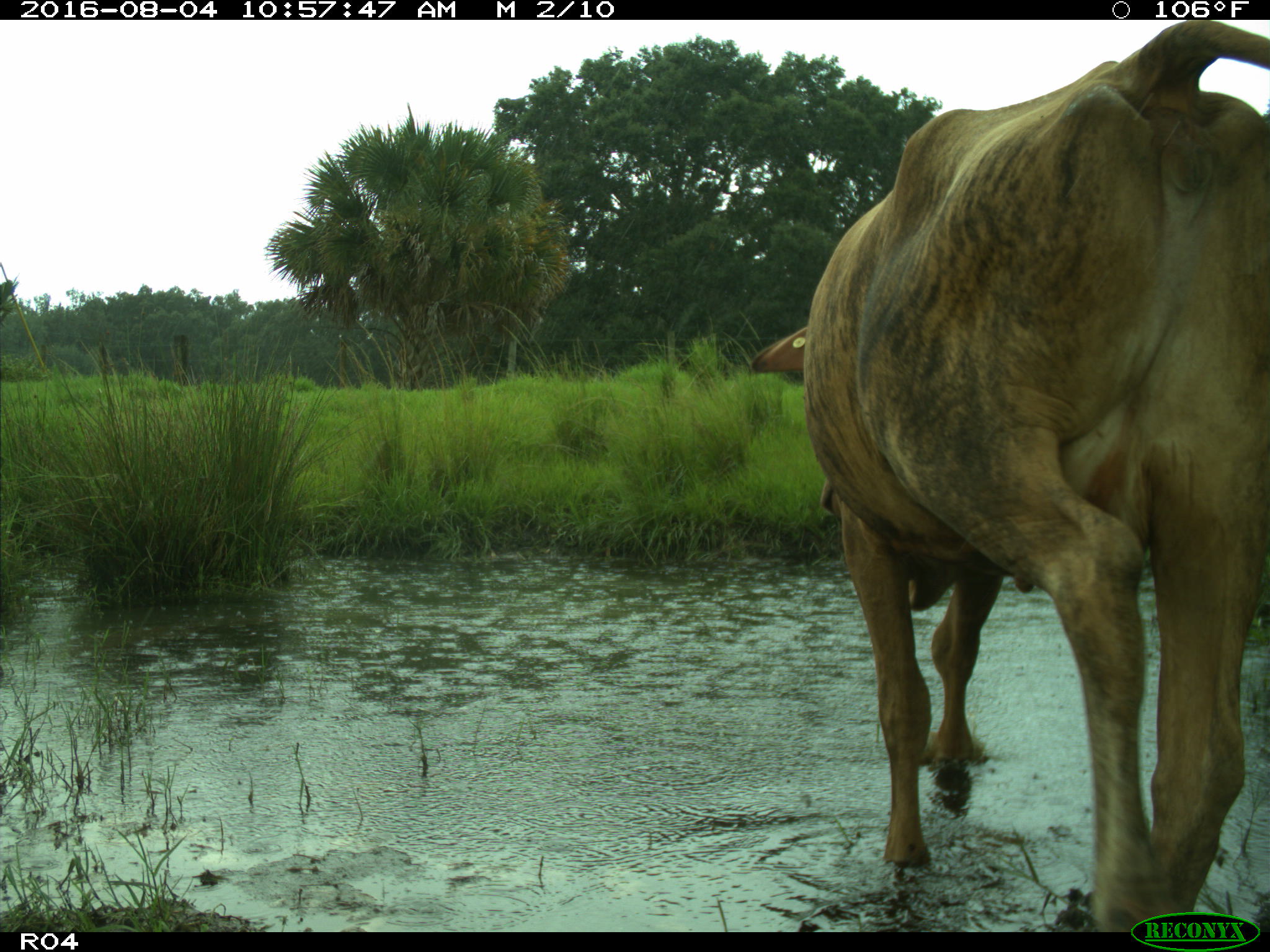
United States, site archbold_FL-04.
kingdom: Animalia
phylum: Chordata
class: Mammalia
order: Artiodactyla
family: Bovidae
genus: Bos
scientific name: Bos taurus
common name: domestic cow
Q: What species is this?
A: Bos taurus (domestic cow).